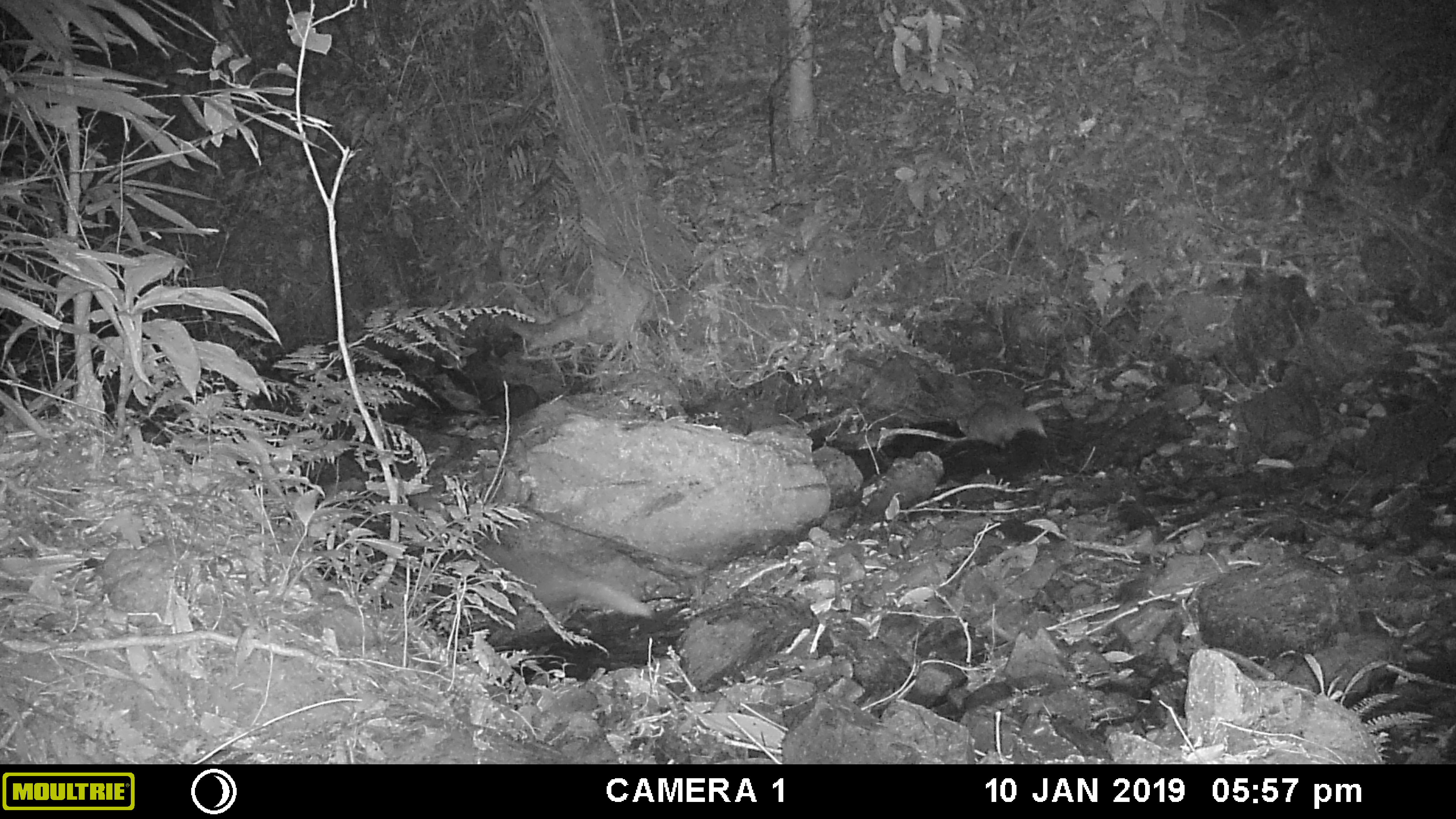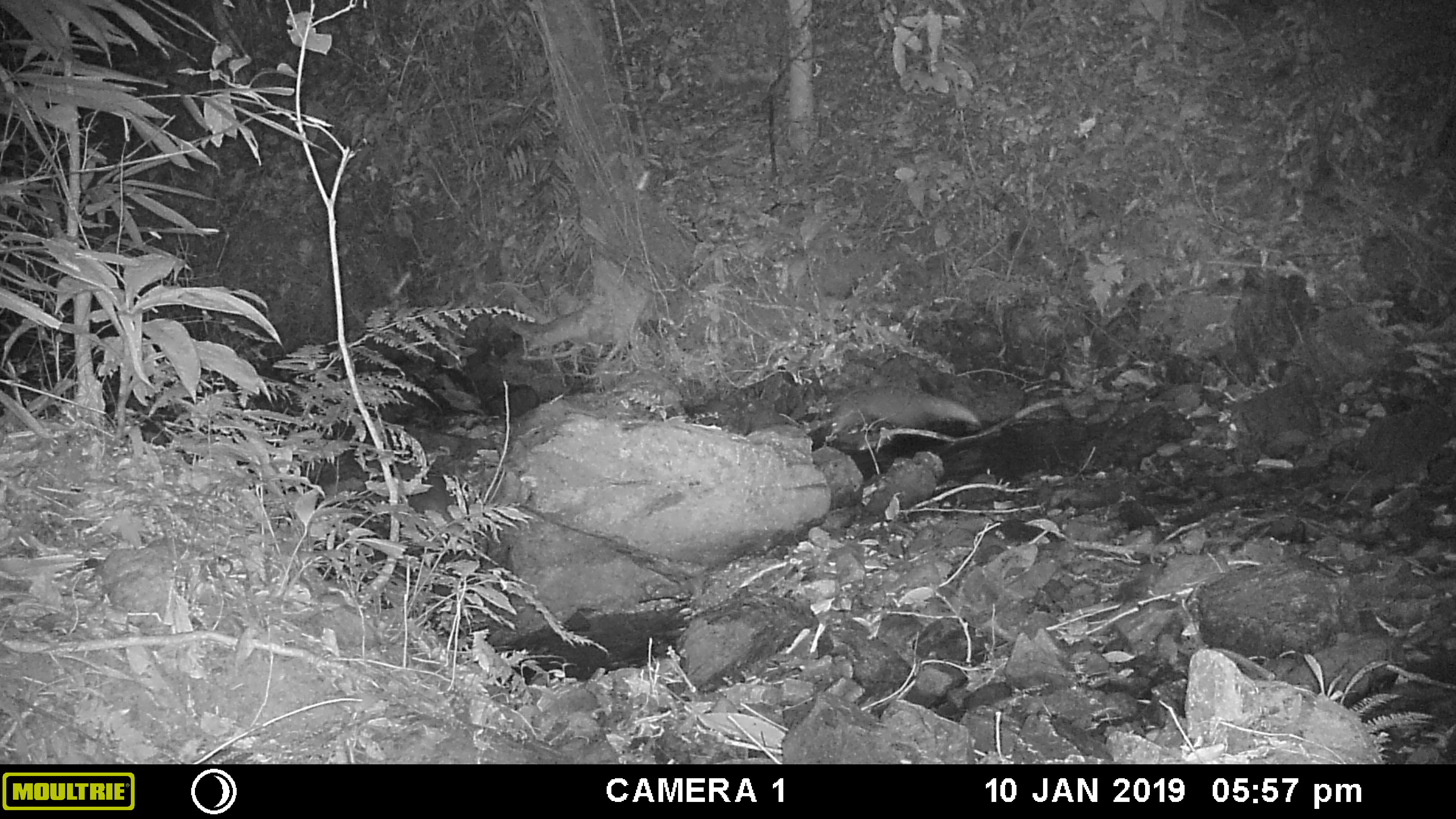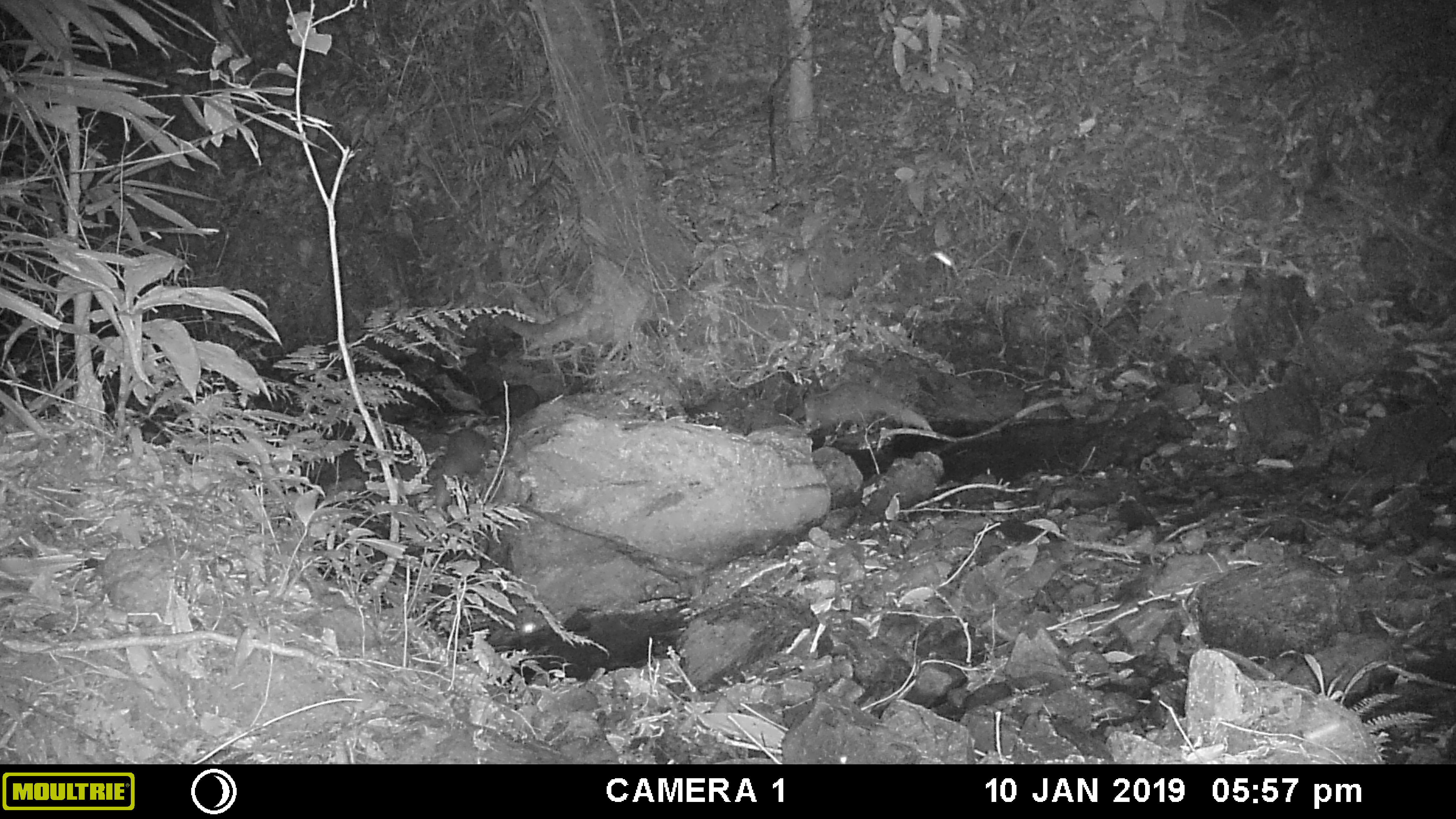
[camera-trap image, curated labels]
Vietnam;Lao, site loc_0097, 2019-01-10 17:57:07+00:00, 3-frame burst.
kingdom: Animalia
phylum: Chordata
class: Mammalia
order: Carnivora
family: Herpestidae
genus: Urva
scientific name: Urva urva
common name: crab-eating mongoose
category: crab eating mongoose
Crab eating mongoose (crab-eating mongoose) (Urva urva). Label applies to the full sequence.